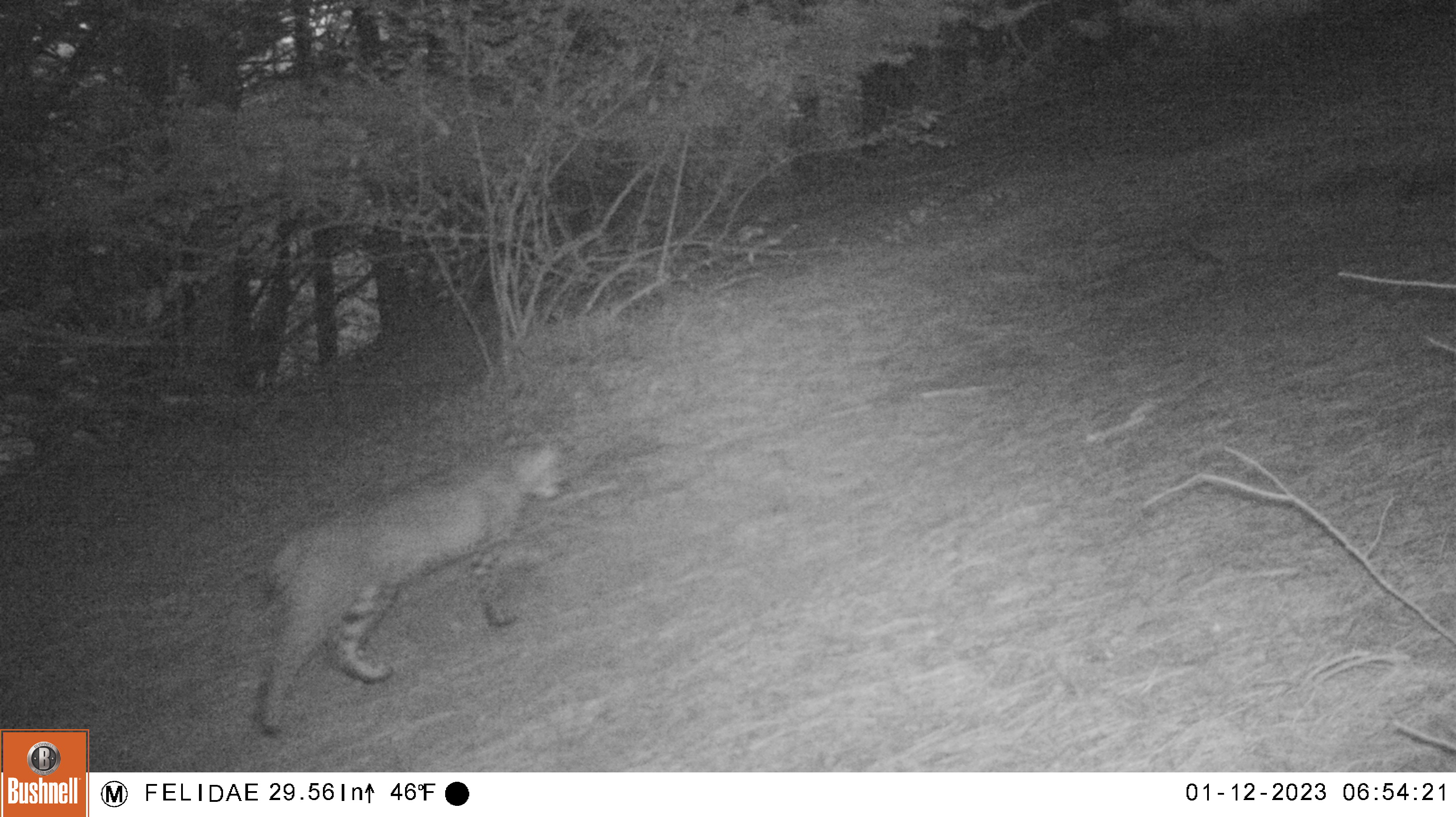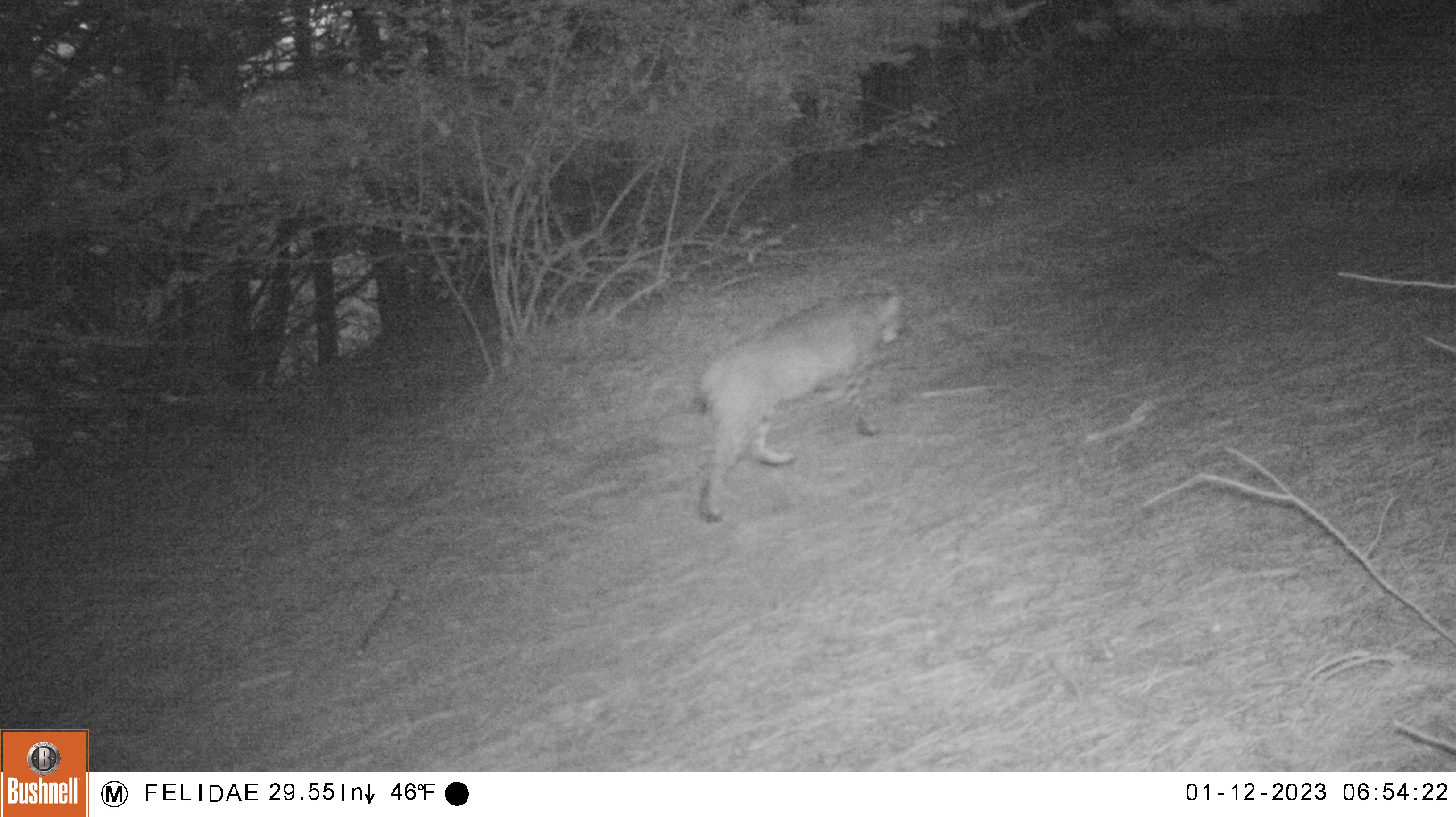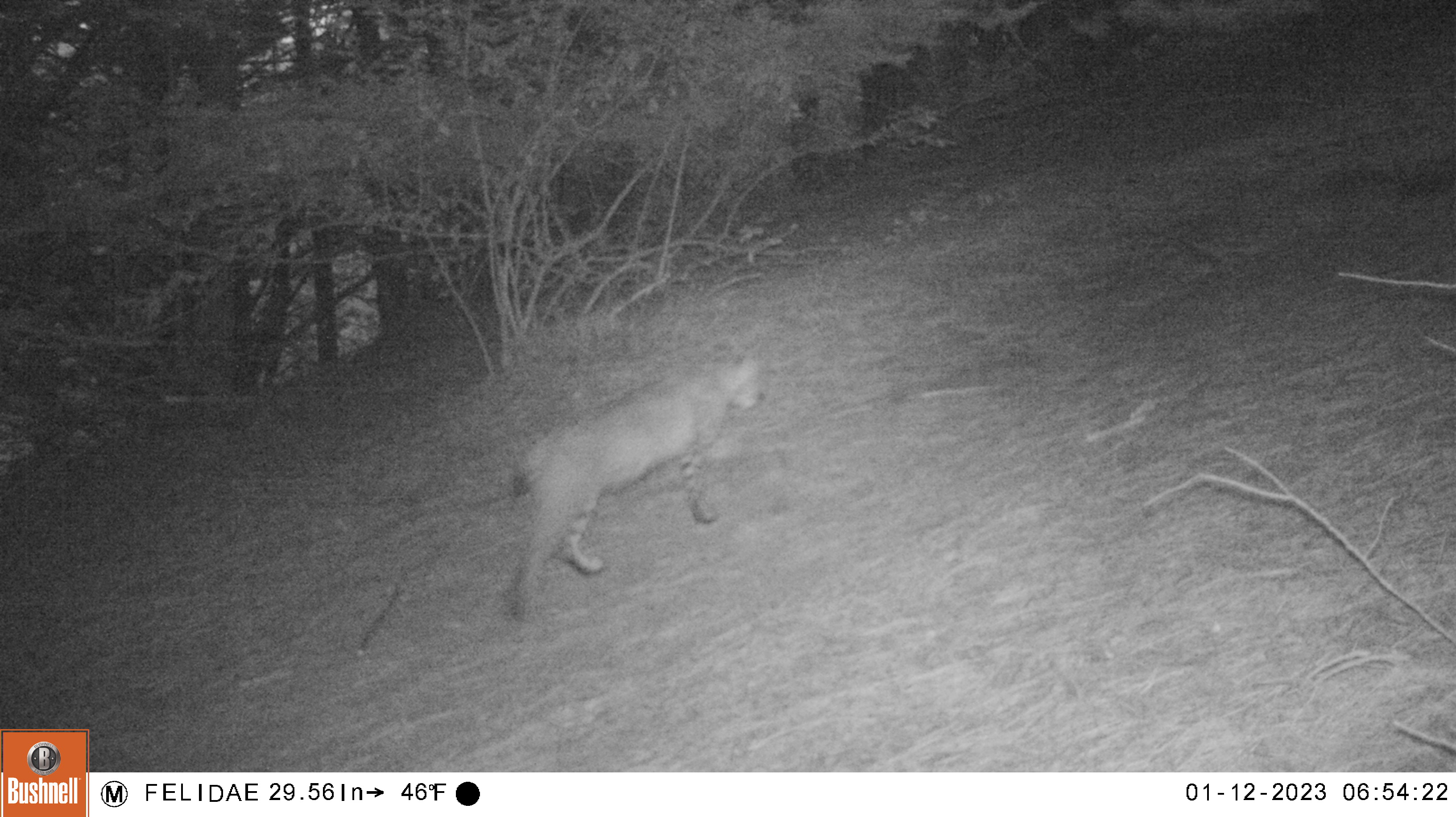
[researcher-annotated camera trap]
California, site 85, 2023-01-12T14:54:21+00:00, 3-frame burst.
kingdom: Animalia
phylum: Chordata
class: Mammalia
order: Carnivora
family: Felidae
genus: Lynx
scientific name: Lynx rufus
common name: bobcat